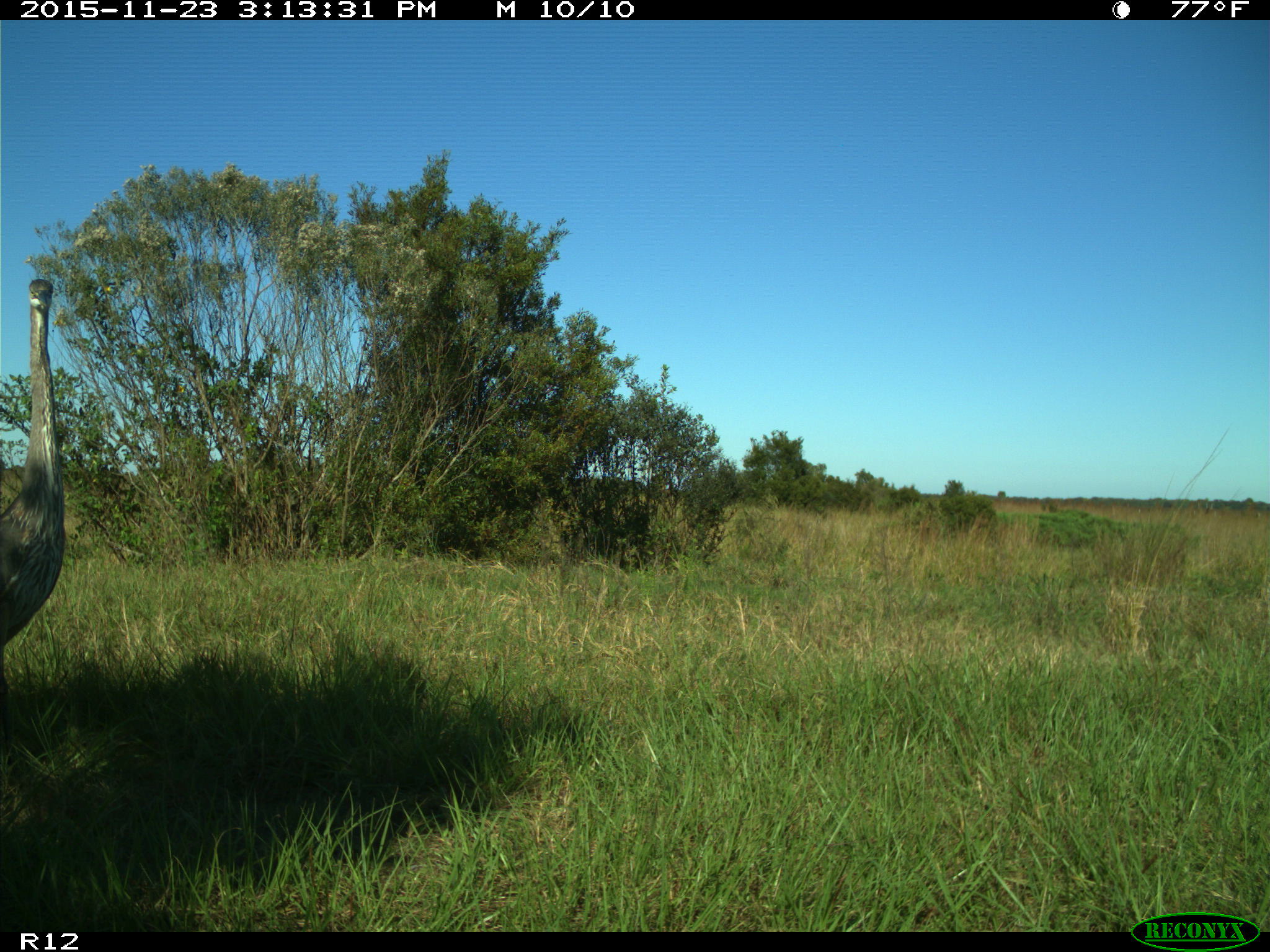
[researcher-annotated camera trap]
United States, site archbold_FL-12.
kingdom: Animalia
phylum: Chordata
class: Aves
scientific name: Aves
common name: birds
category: unidentified bird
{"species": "unidentified bird (birds) (Aves)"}